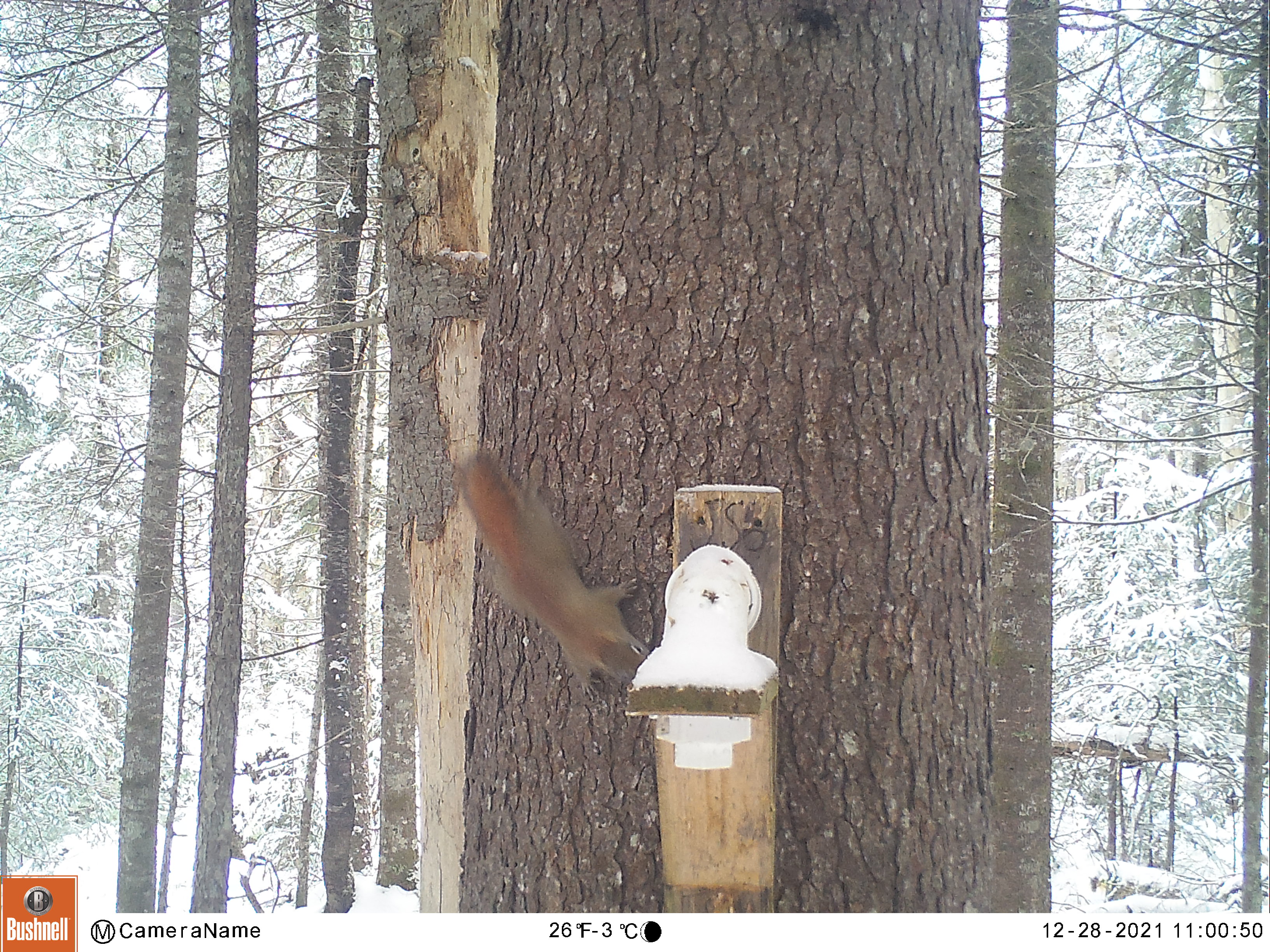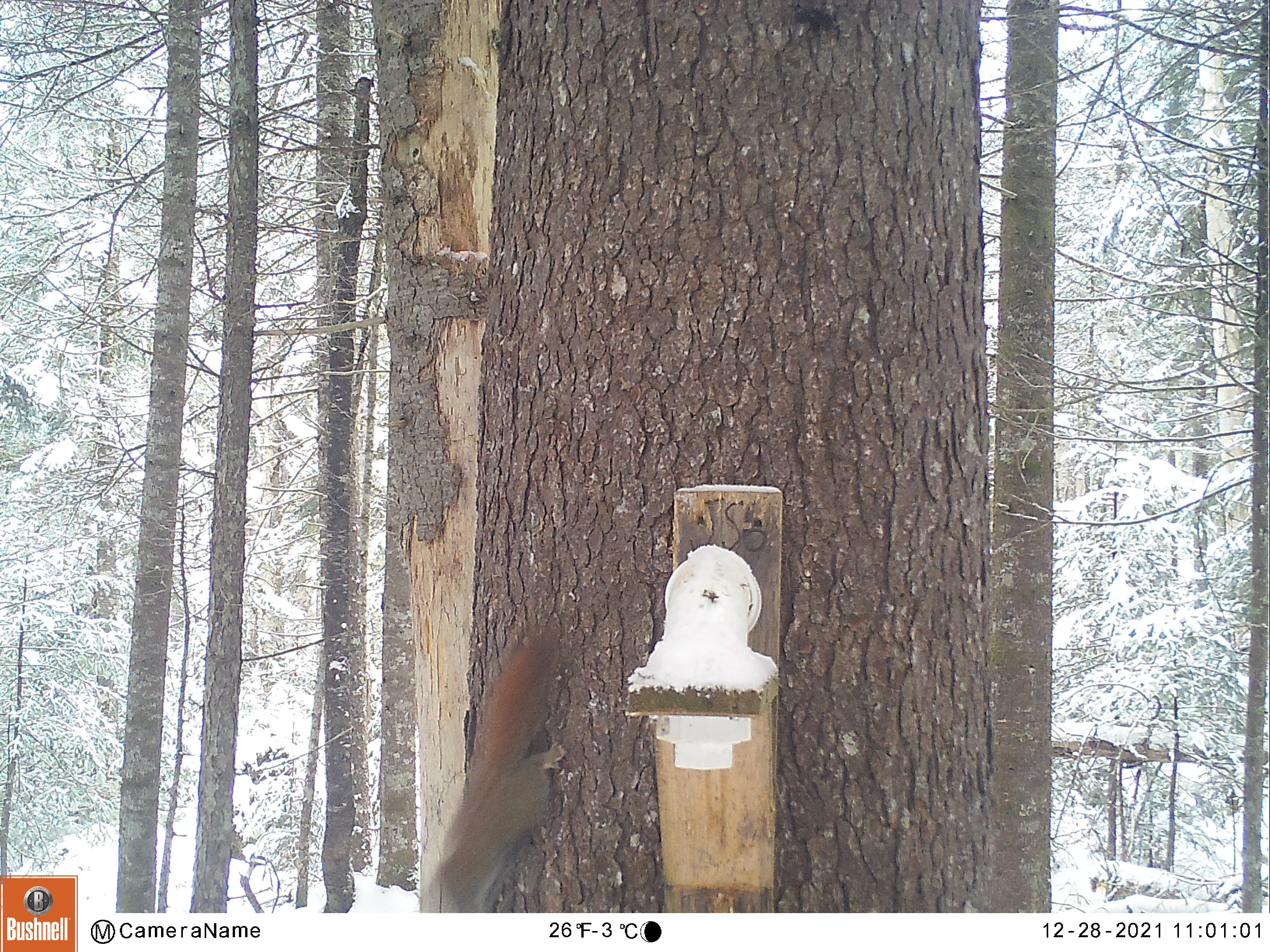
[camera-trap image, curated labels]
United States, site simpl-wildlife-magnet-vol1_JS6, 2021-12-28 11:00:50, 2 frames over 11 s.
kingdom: Animalia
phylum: Chordata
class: Mammalia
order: Rodentia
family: Sciuridae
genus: Tamiasciurus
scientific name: Tamiasciurus hudsonicus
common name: red squirrel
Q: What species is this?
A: Red squirrel (Tamiasciurus hudsonicus).